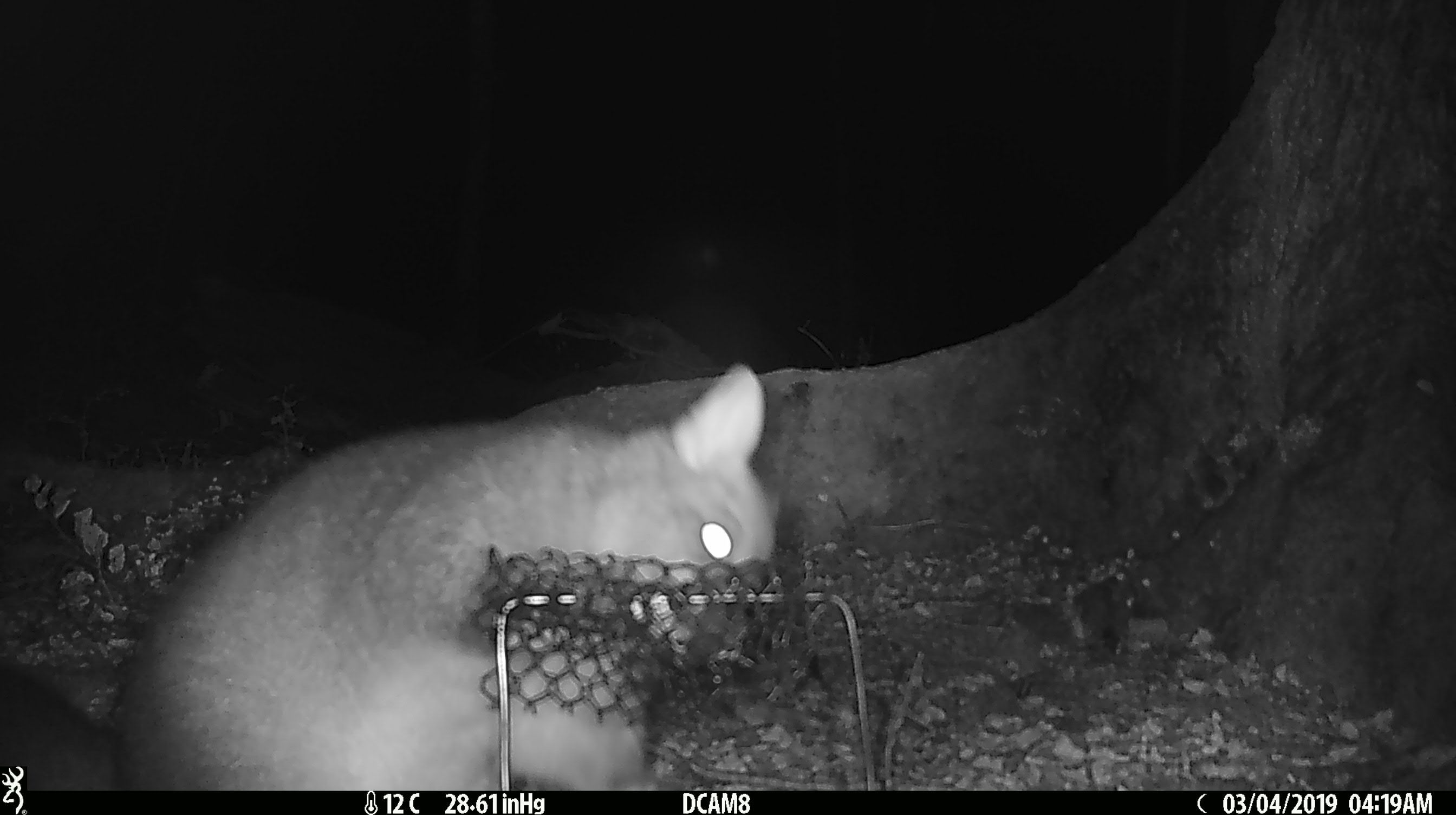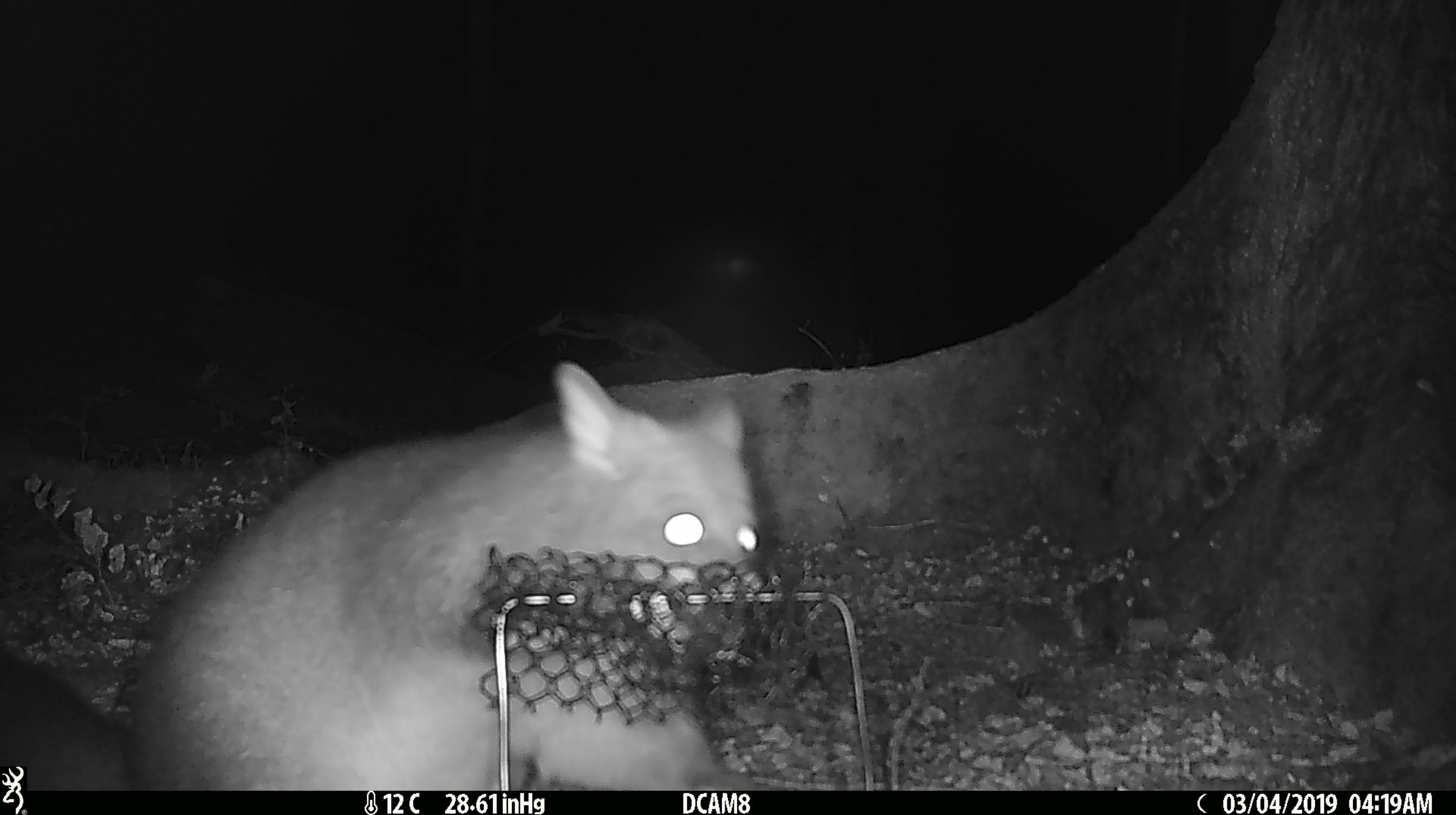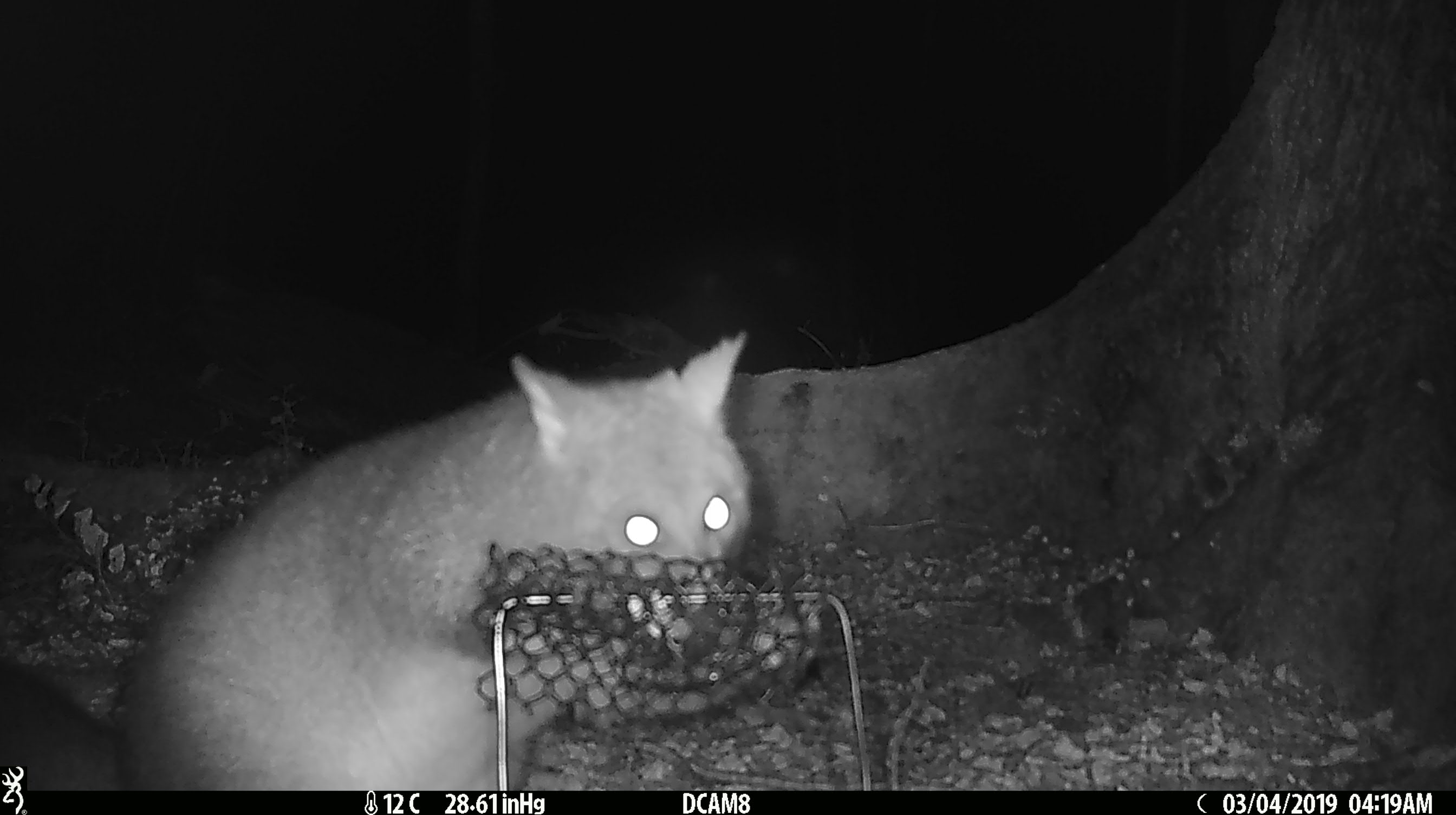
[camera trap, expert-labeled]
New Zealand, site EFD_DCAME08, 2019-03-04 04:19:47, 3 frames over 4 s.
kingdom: Animalia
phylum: Chordata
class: Mammalia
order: Diprotodontia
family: Phalangeridae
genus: Trichosurus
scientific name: Trichosurus vulpecula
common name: common brushtail possum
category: possum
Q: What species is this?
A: Possum (common brushtail possum) (Trichosurus vulpecula).